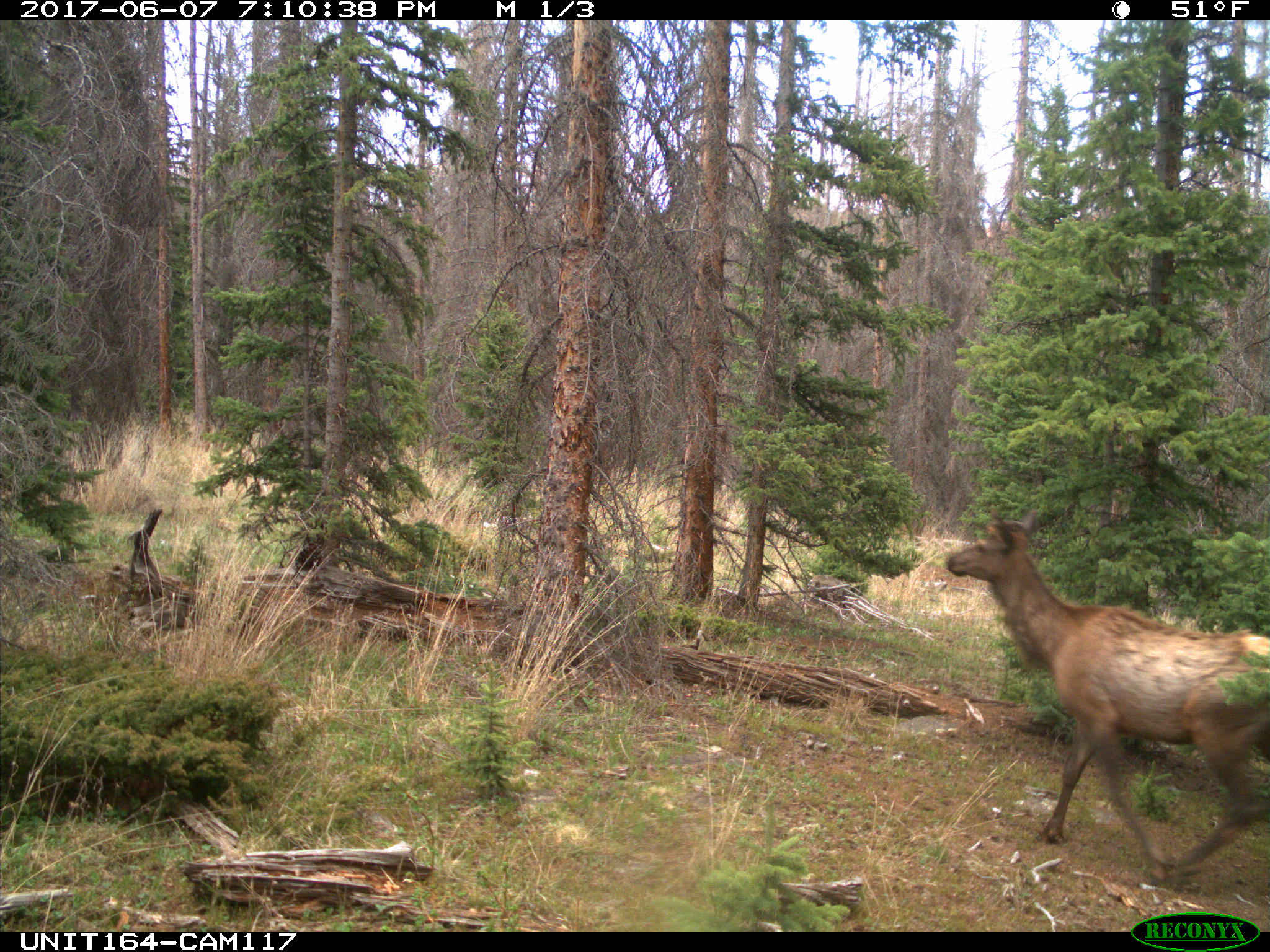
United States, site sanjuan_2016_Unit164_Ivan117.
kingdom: Animalia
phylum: Chordata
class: Mammalia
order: Artiodactyla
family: Cervidae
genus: Cervus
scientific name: Cervus elaphus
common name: red deer